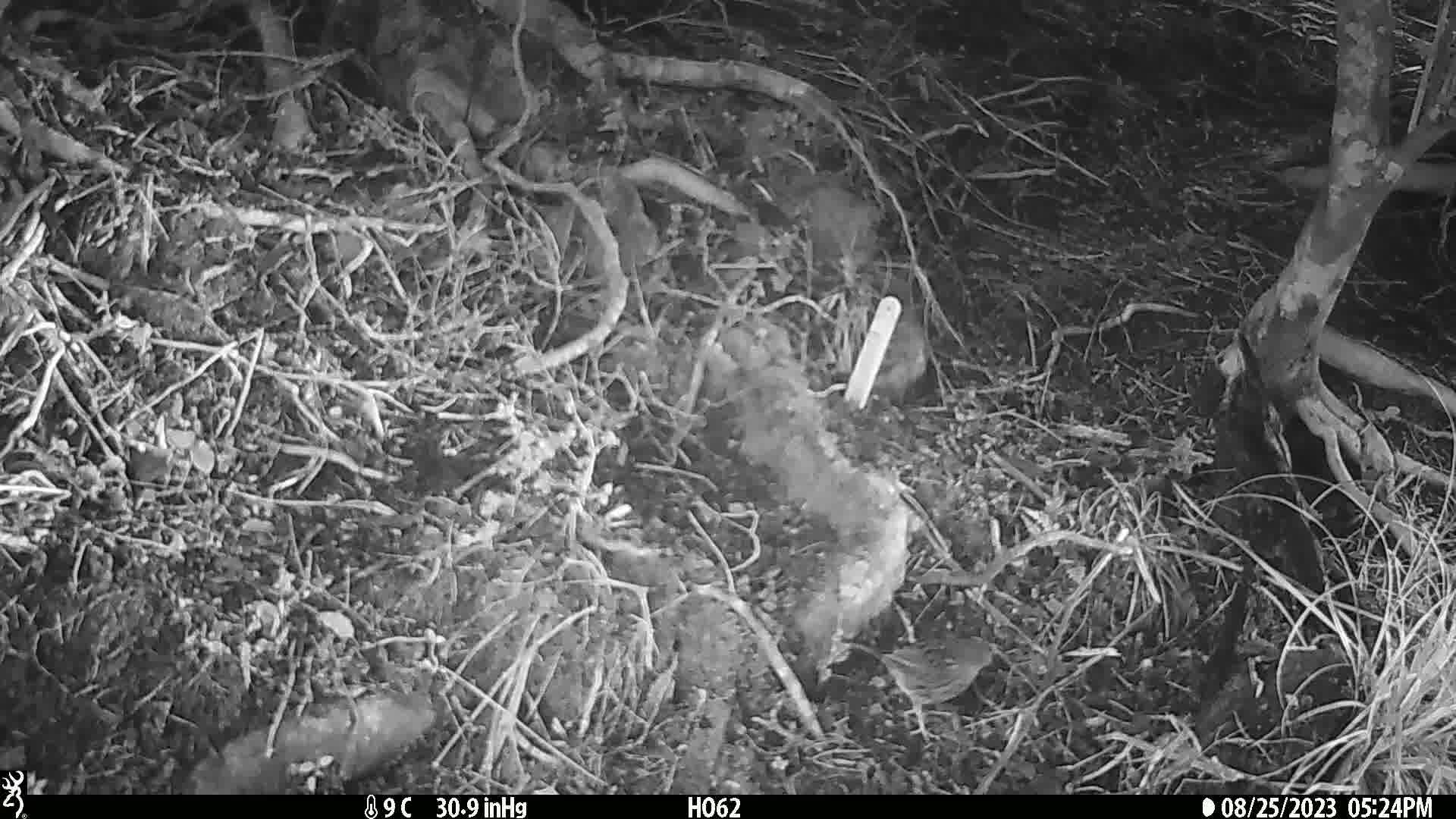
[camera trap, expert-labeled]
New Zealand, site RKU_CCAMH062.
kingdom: Animalia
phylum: Chordata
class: Aves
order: Passeriformes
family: Prunellidae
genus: Prunella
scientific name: Prunella modularis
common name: dunnock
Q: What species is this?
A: Dunnock (Prunella modularis).